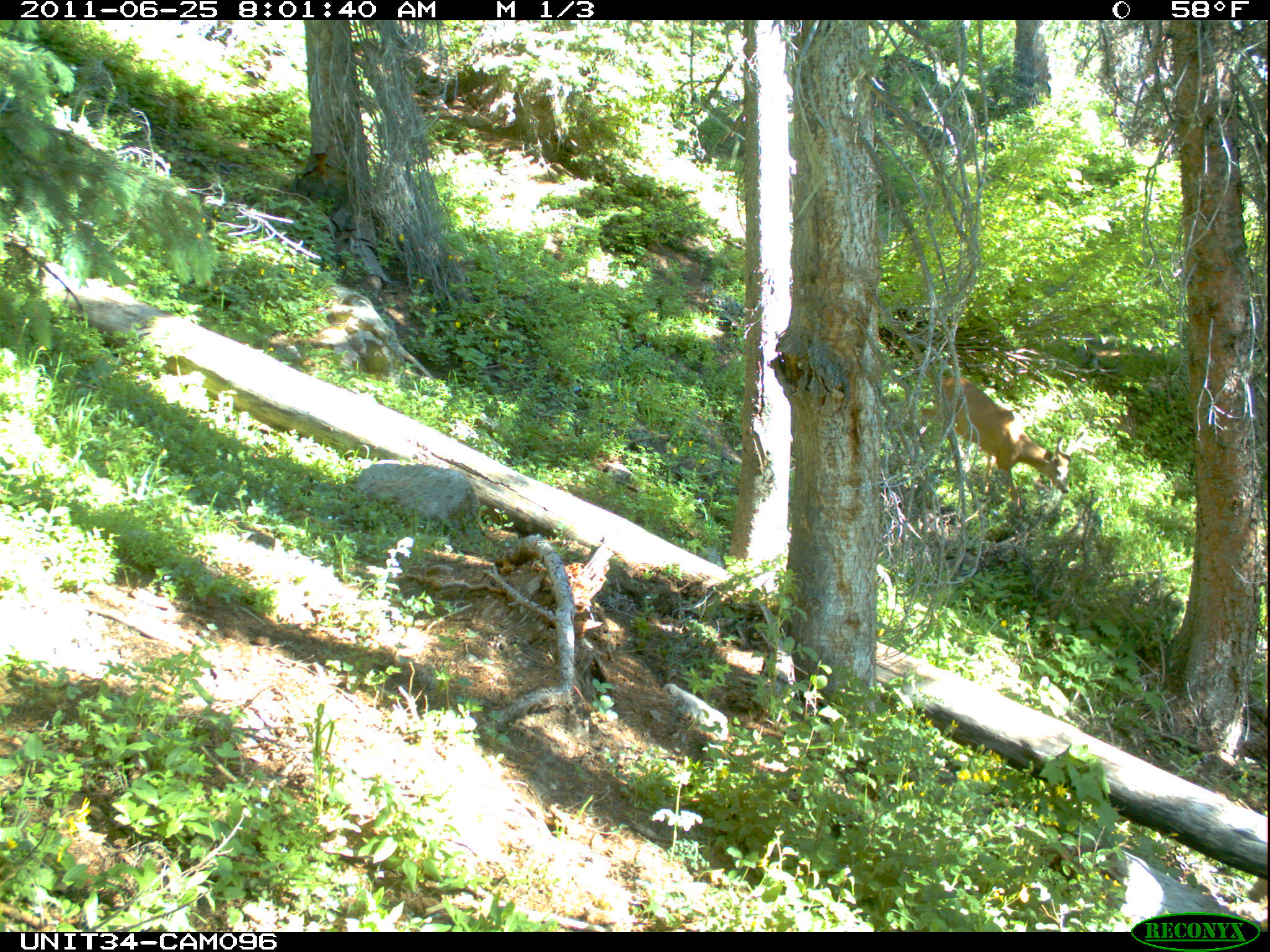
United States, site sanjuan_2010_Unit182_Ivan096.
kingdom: Animalia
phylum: Chordata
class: Mammalia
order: Artiodactyla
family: Cervidae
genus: Odocoileus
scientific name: Odocoileus hemionus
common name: mule deer